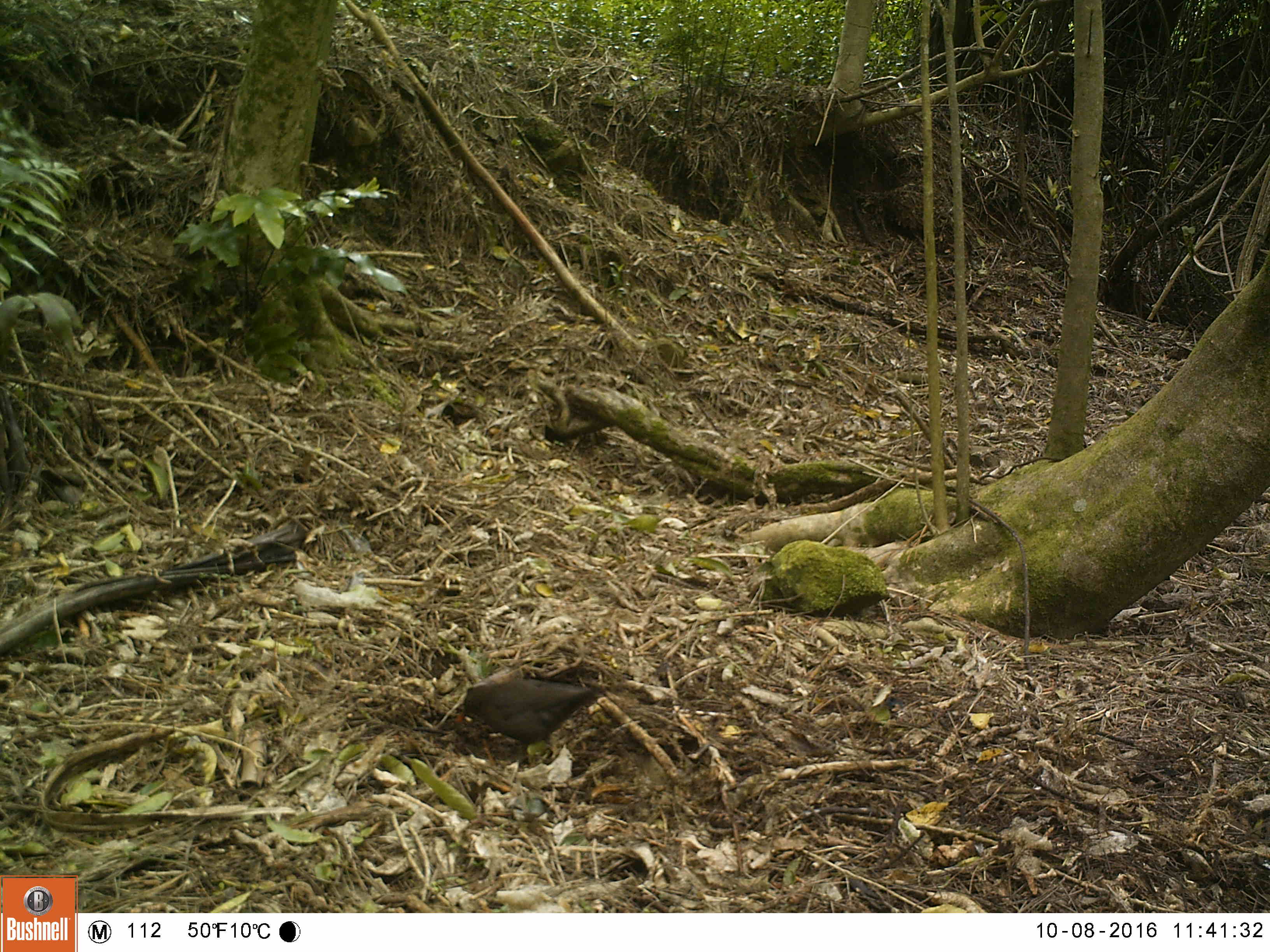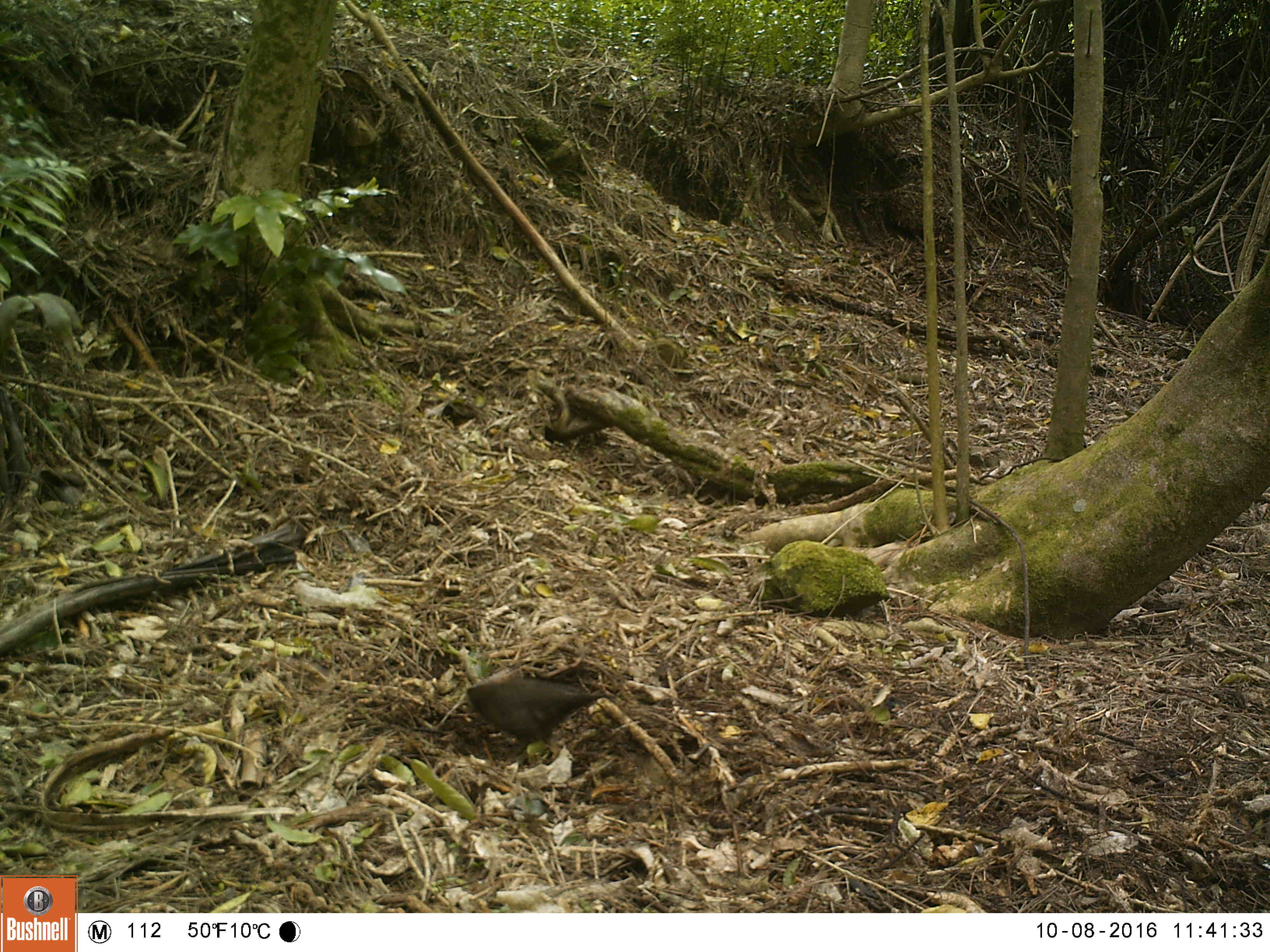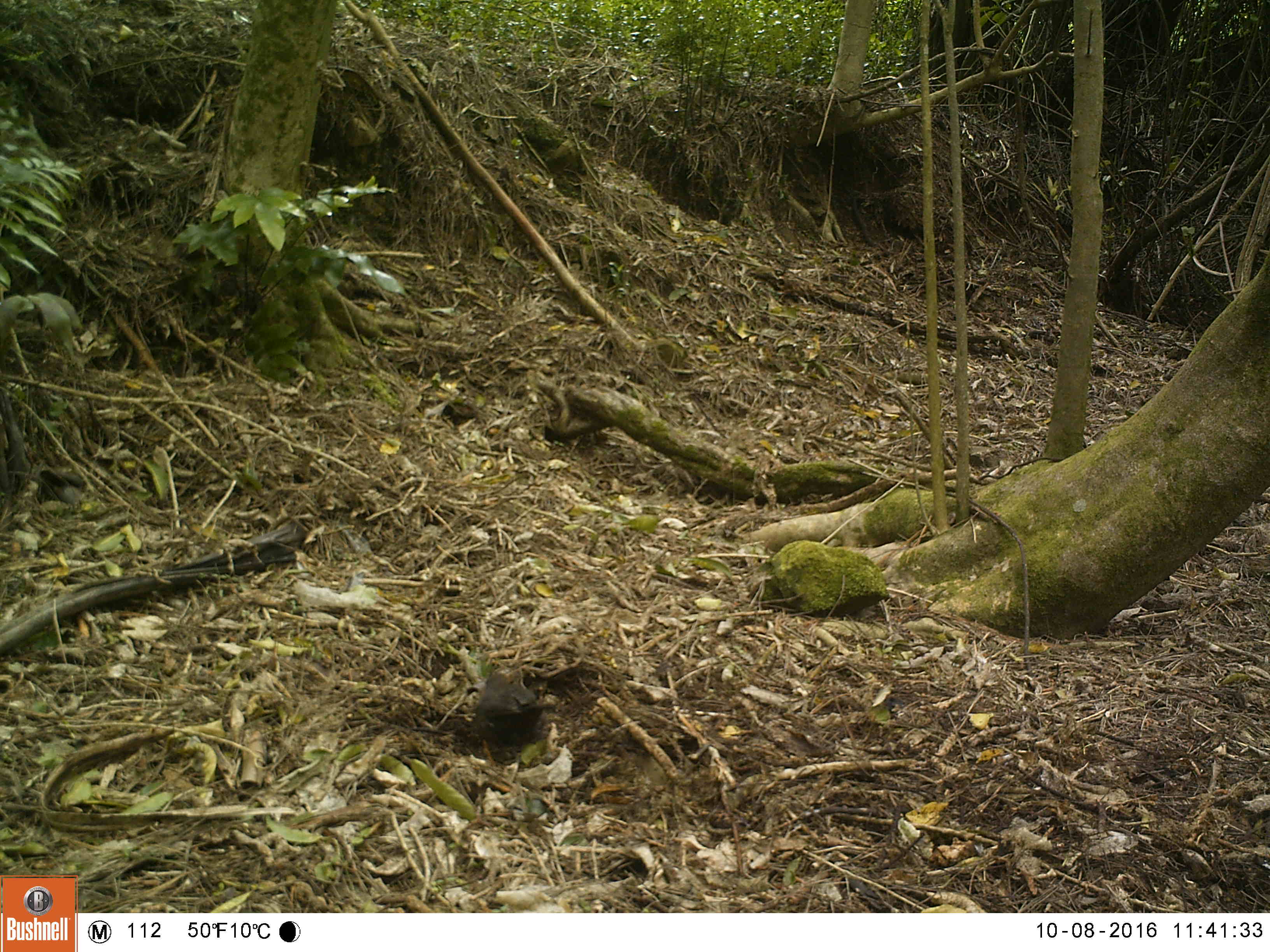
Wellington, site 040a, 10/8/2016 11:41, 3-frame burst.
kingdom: Animalia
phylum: Chordata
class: Aves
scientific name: Aves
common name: bird